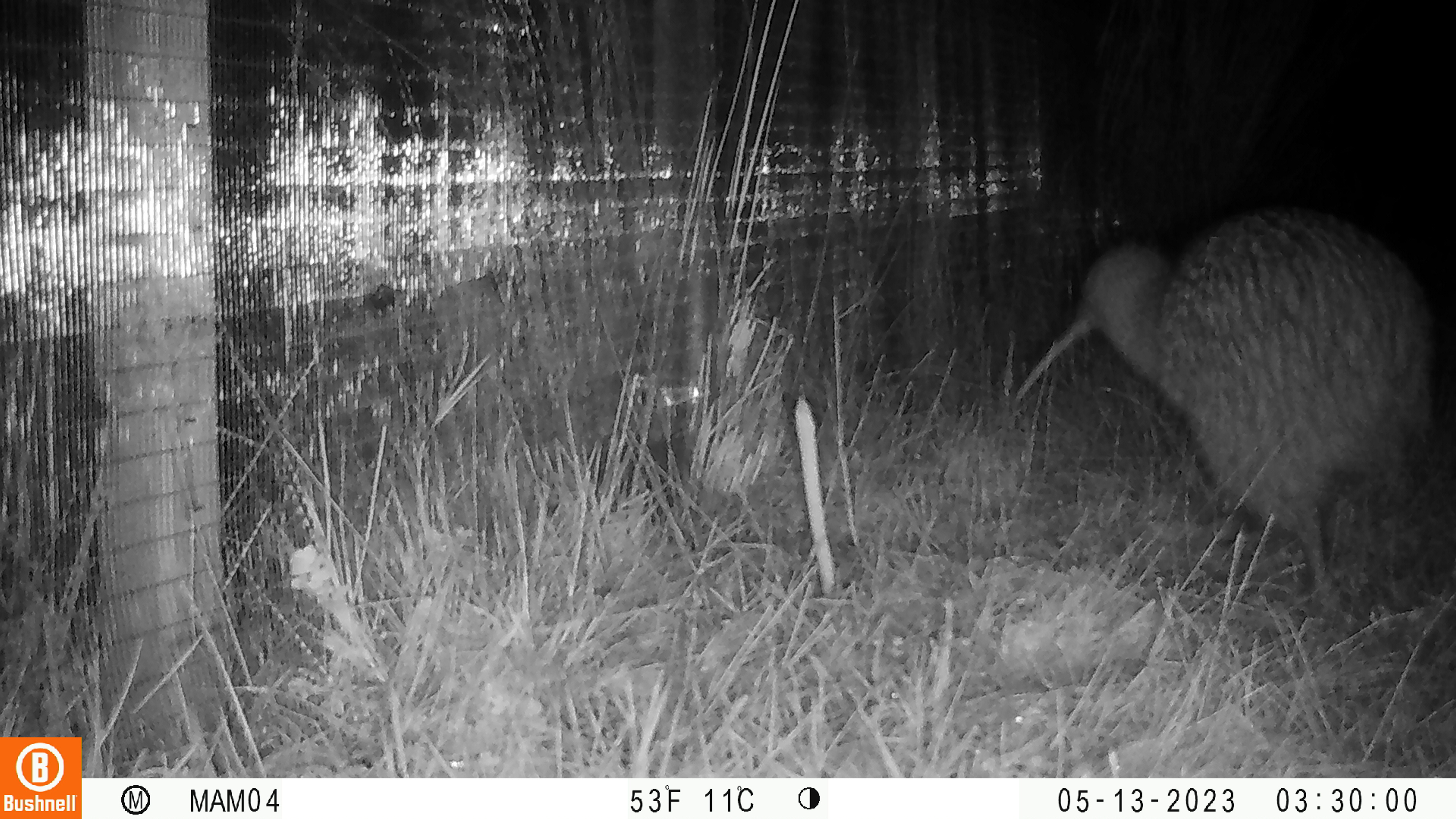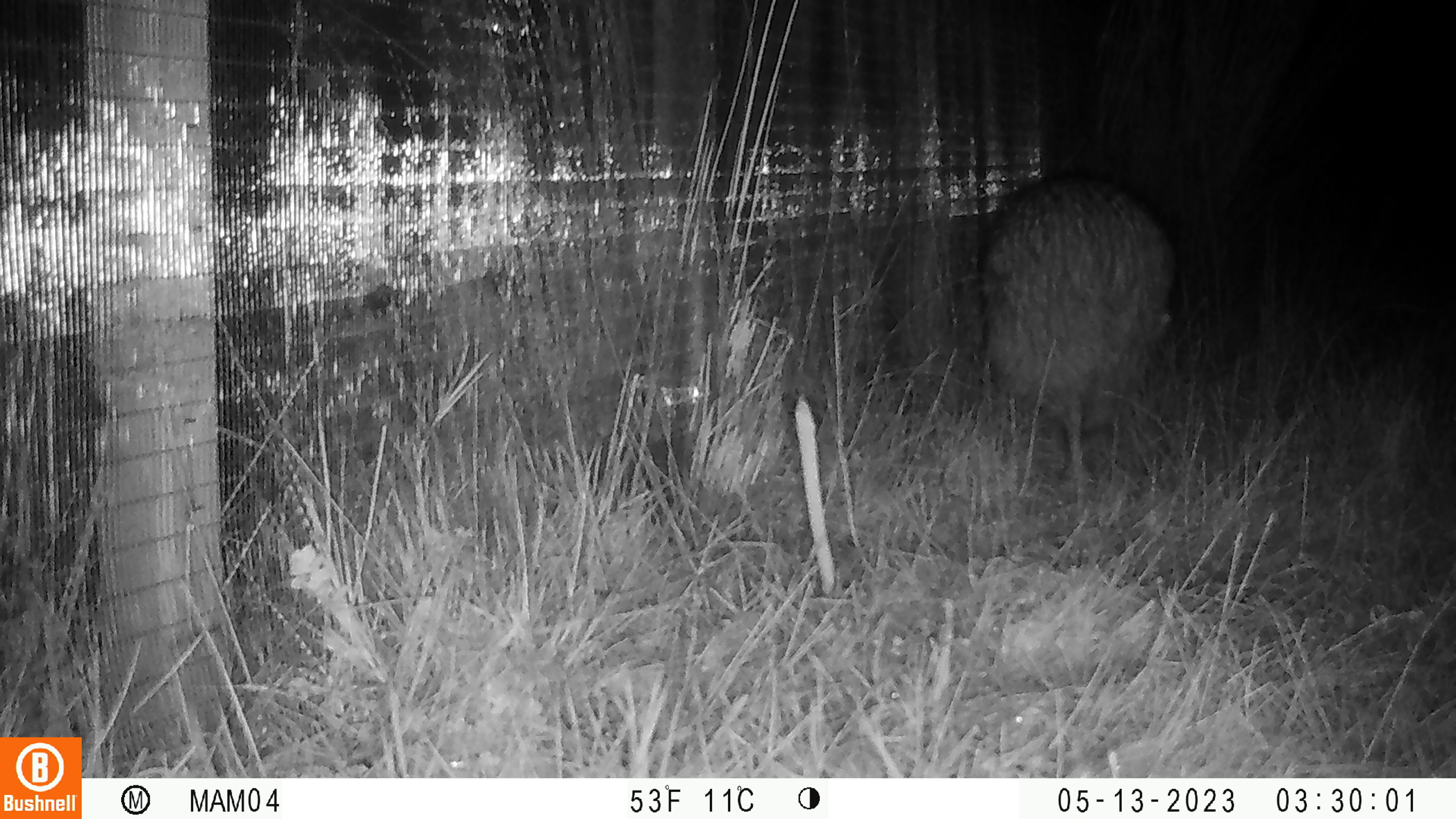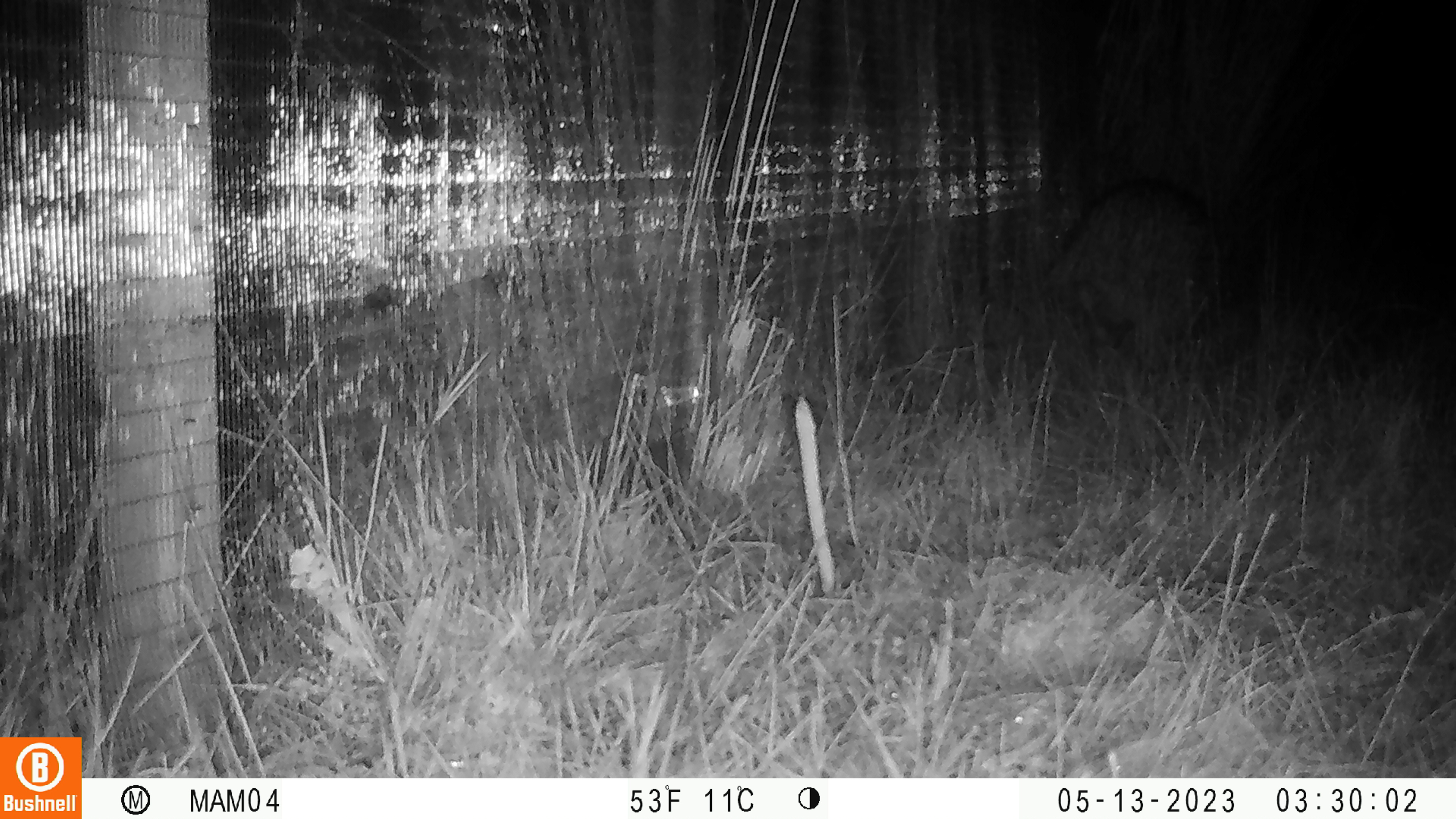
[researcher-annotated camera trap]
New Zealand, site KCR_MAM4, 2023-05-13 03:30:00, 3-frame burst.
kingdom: Animalia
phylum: Chordata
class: Aves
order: Apterygiformes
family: Apterygidae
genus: Apteryx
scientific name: Apteryx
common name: kiwi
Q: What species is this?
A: Kiwi (Apteryx).